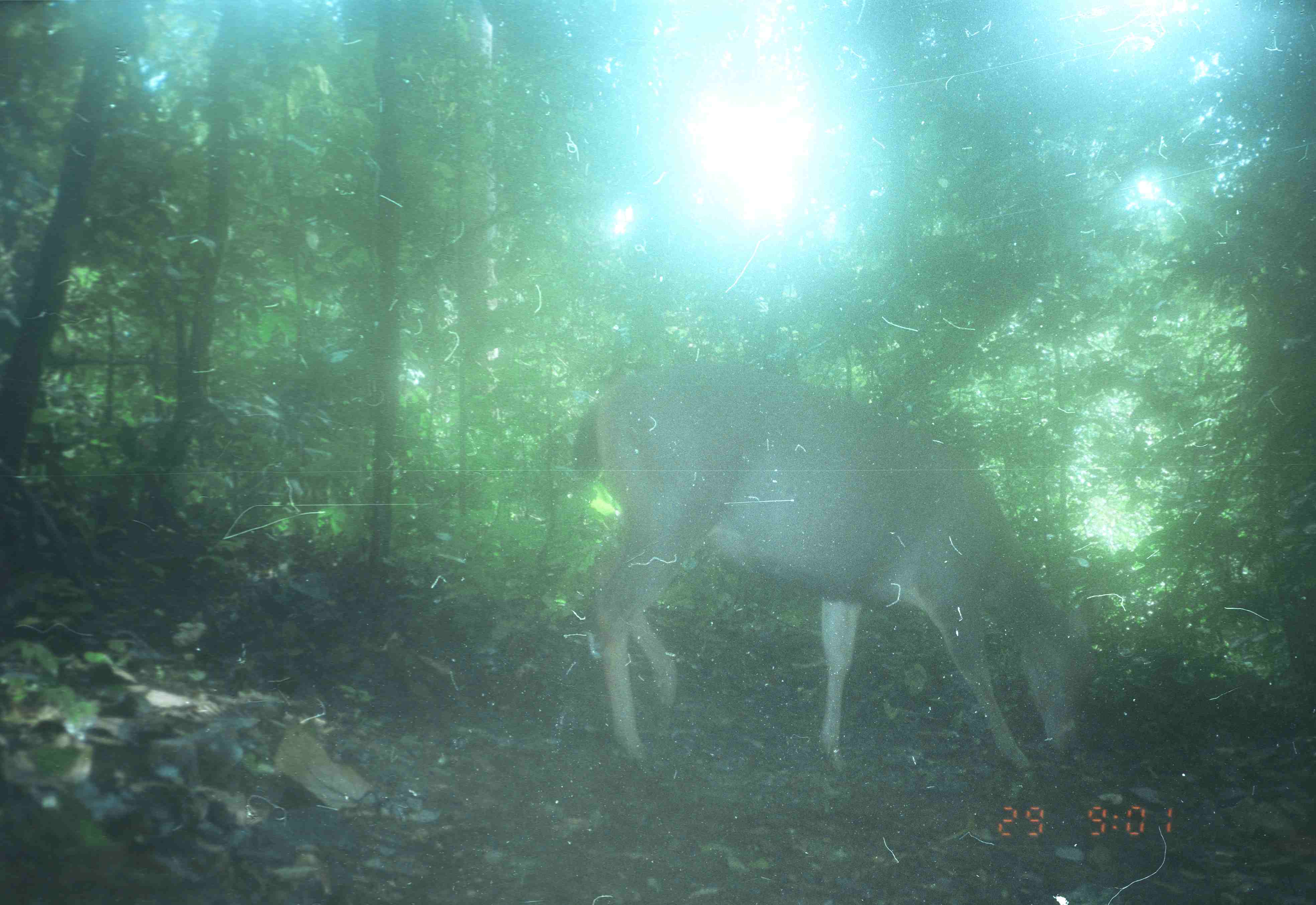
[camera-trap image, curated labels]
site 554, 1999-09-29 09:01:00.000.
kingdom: Animalia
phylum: Chordata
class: Mammalia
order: Artiodactyla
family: Cervidae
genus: Rusa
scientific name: Rusa unicolor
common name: sambar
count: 1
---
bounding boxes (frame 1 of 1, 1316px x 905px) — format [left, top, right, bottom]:
rusa unicolor: [570, 360, 1101, 783]